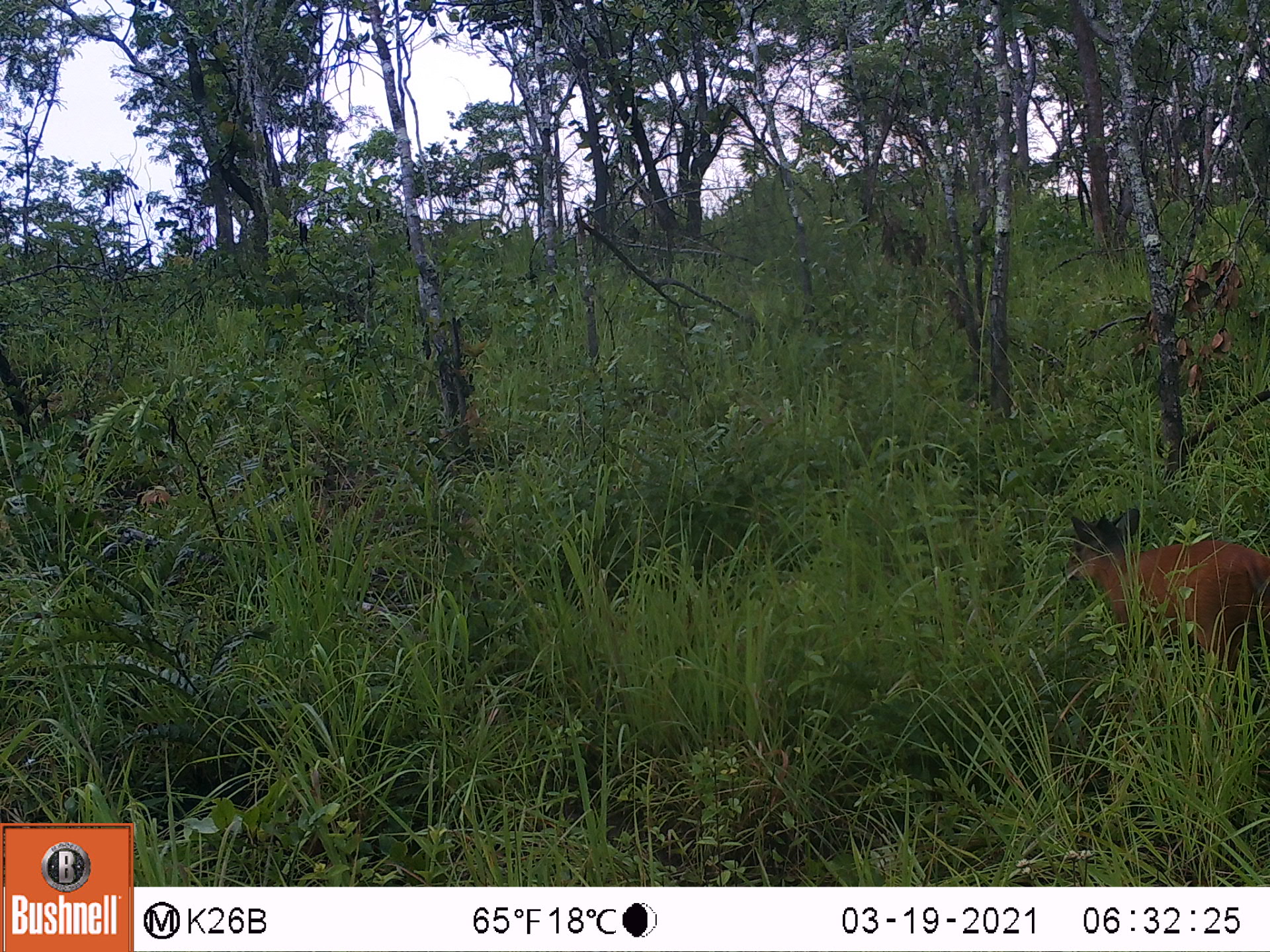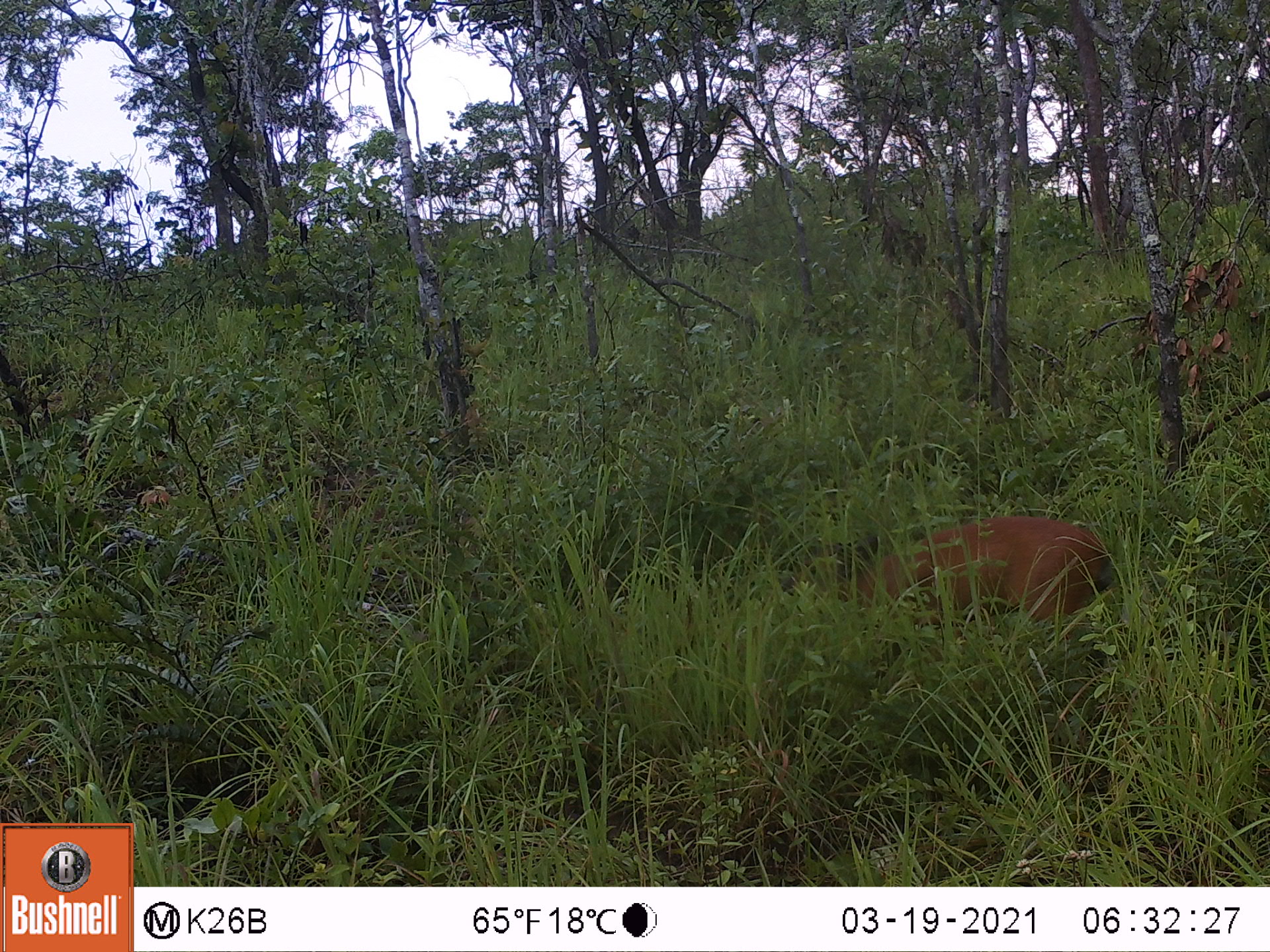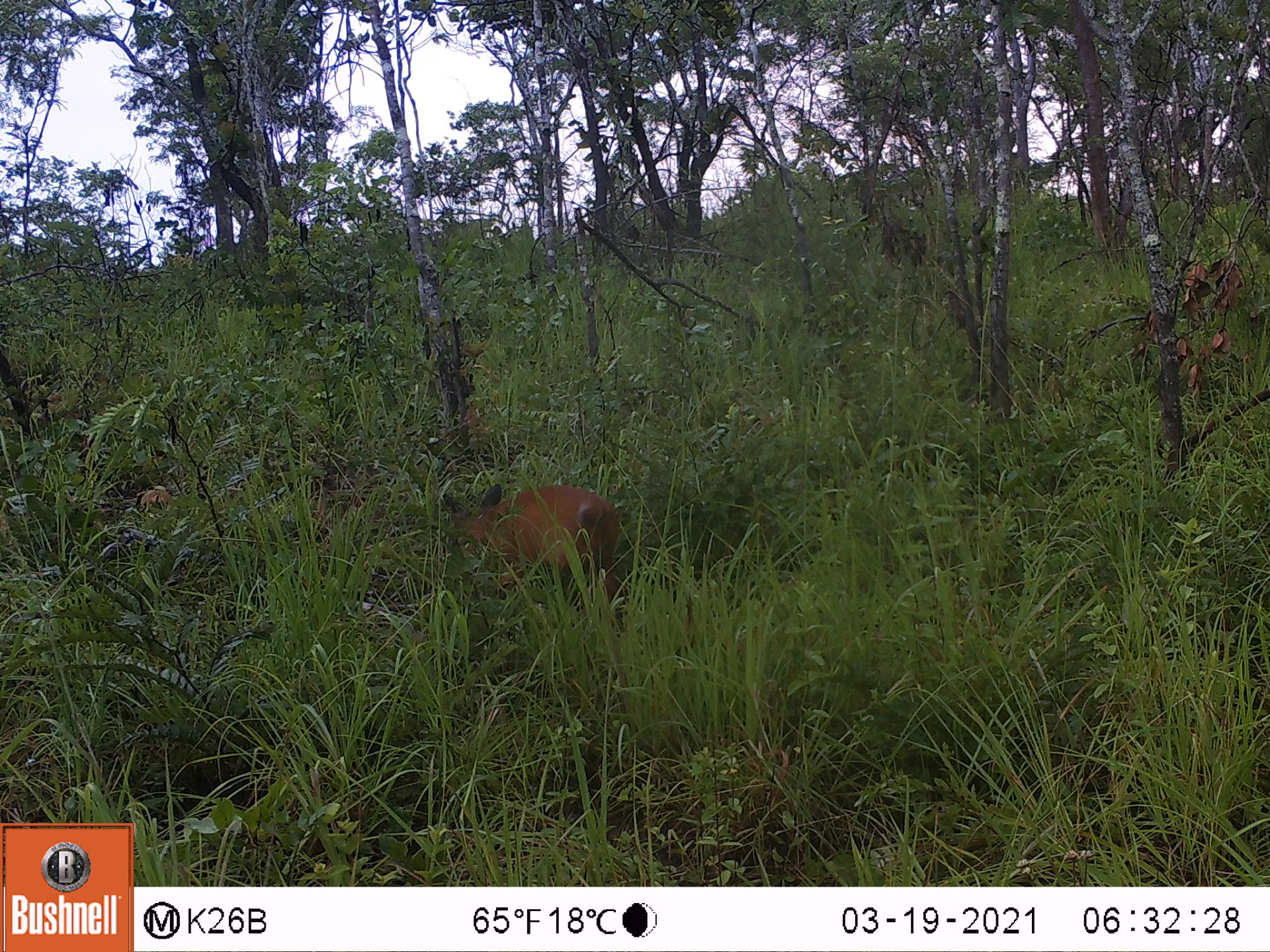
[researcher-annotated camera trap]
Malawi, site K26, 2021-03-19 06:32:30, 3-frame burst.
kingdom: Animalia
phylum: Chordata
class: Mammalia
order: Artiodactyla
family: Bovidae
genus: Cephalophorus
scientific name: Cephalophorus natalensis natalensis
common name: red duiker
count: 1